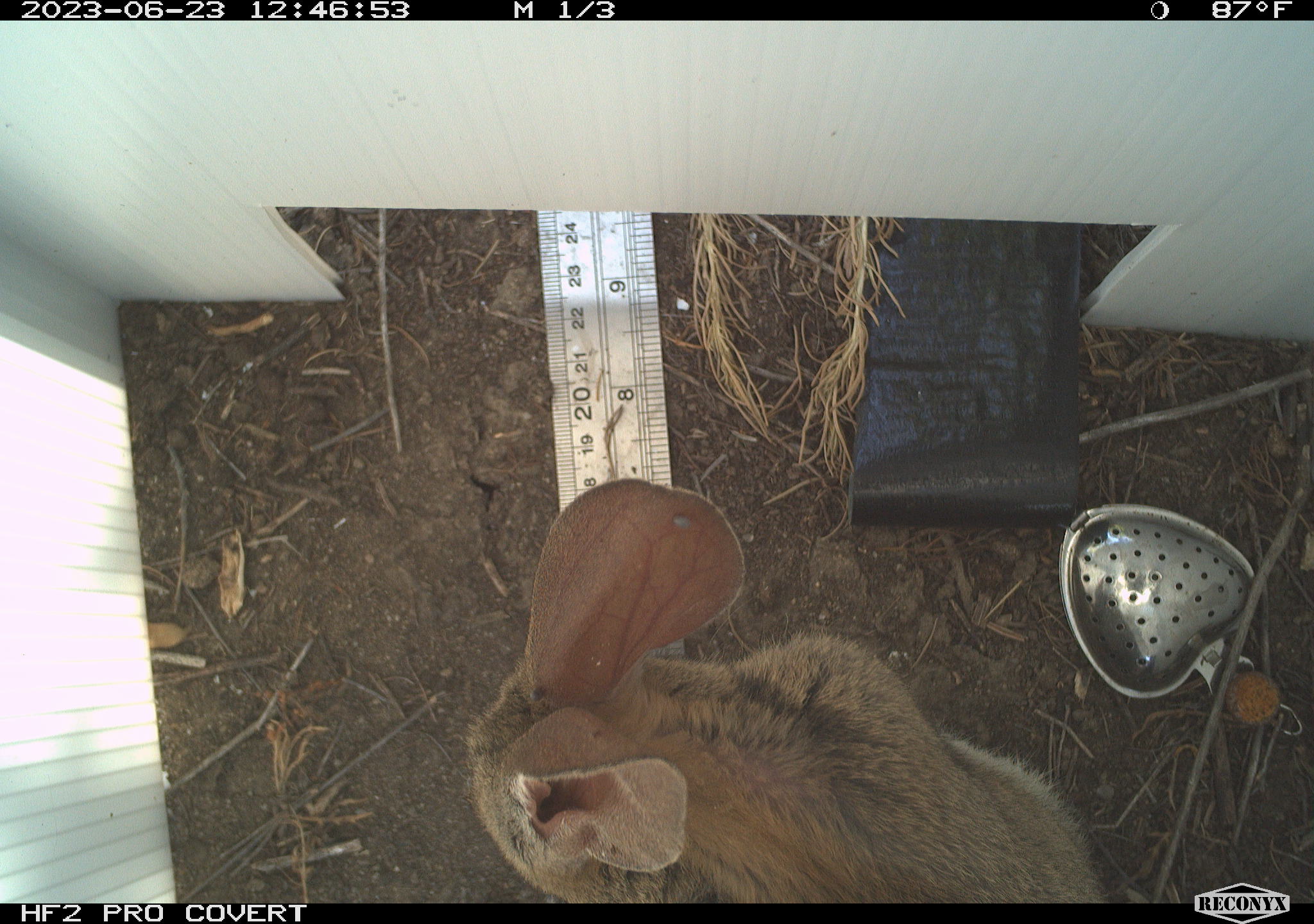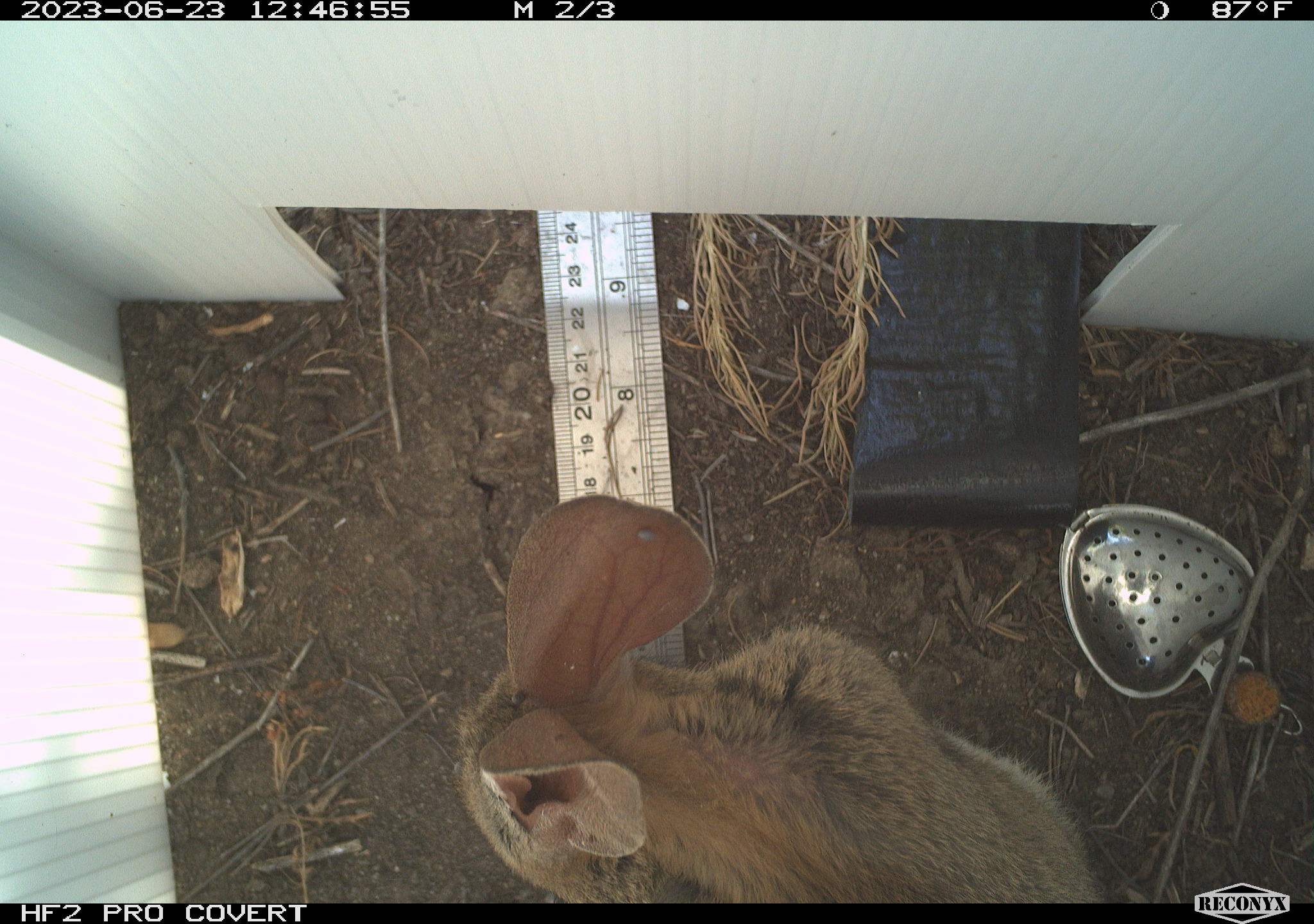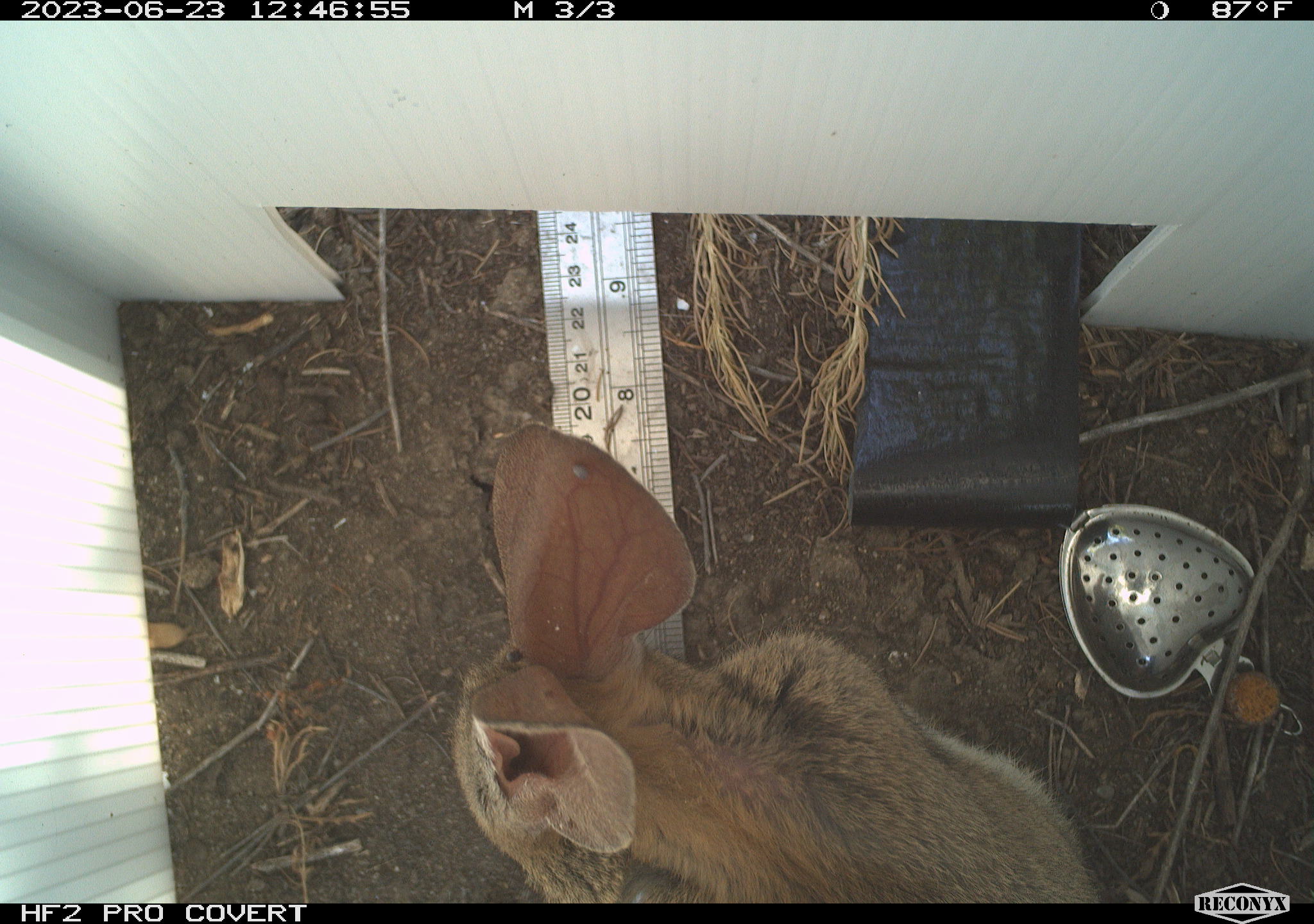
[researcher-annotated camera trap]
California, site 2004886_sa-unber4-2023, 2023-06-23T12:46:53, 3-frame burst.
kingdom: Animalia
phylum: Chordata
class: Mammalia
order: Lagomorpha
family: Leporidae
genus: Sylvilagus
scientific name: Sylvilagus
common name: cottontail rabbits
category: sylvilagus species